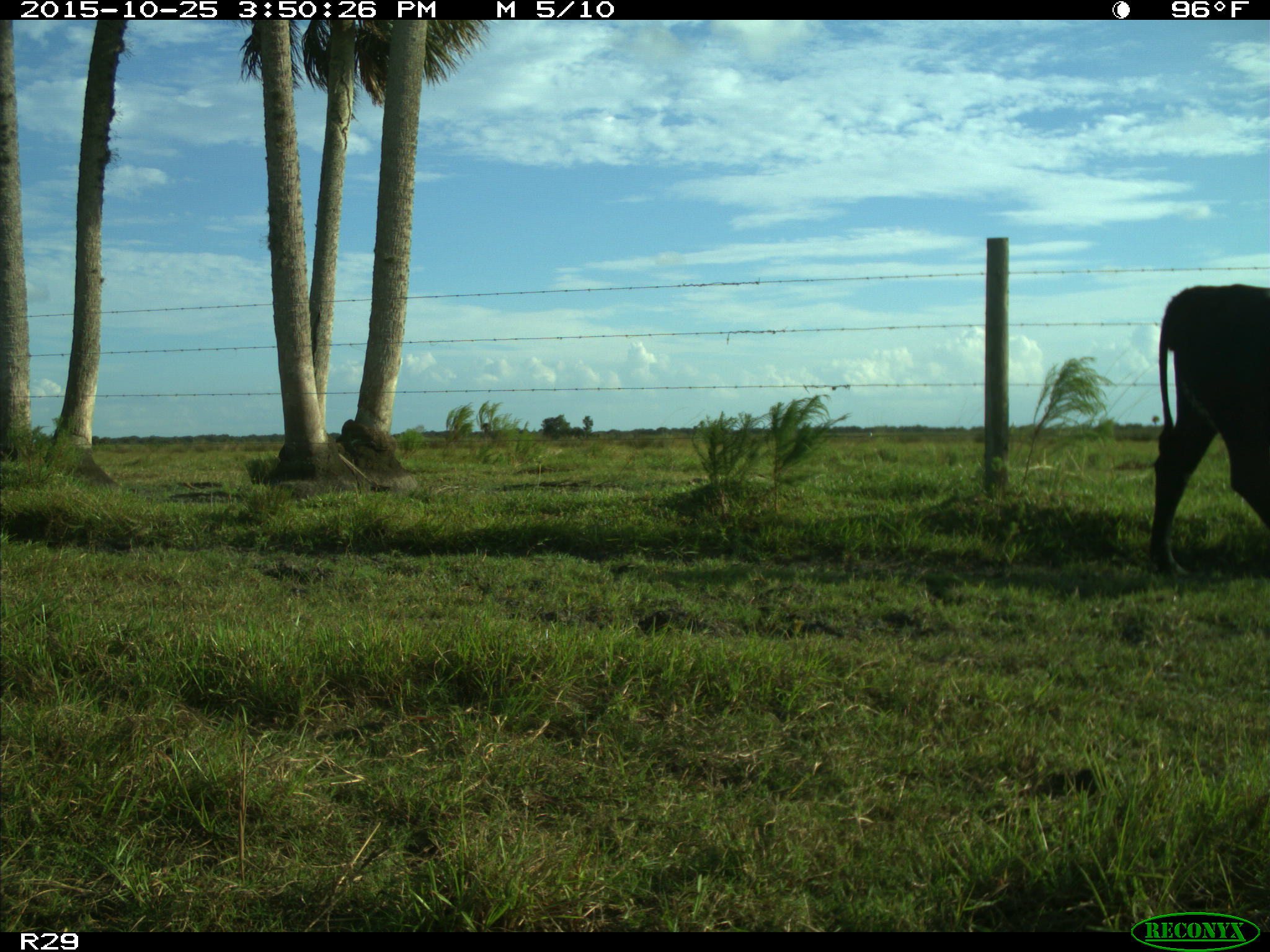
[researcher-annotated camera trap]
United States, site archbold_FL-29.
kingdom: Animalia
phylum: Chordata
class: Mammalia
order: Artiodactyla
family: Bovidae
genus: Bos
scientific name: Bos taurus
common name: domestic cow